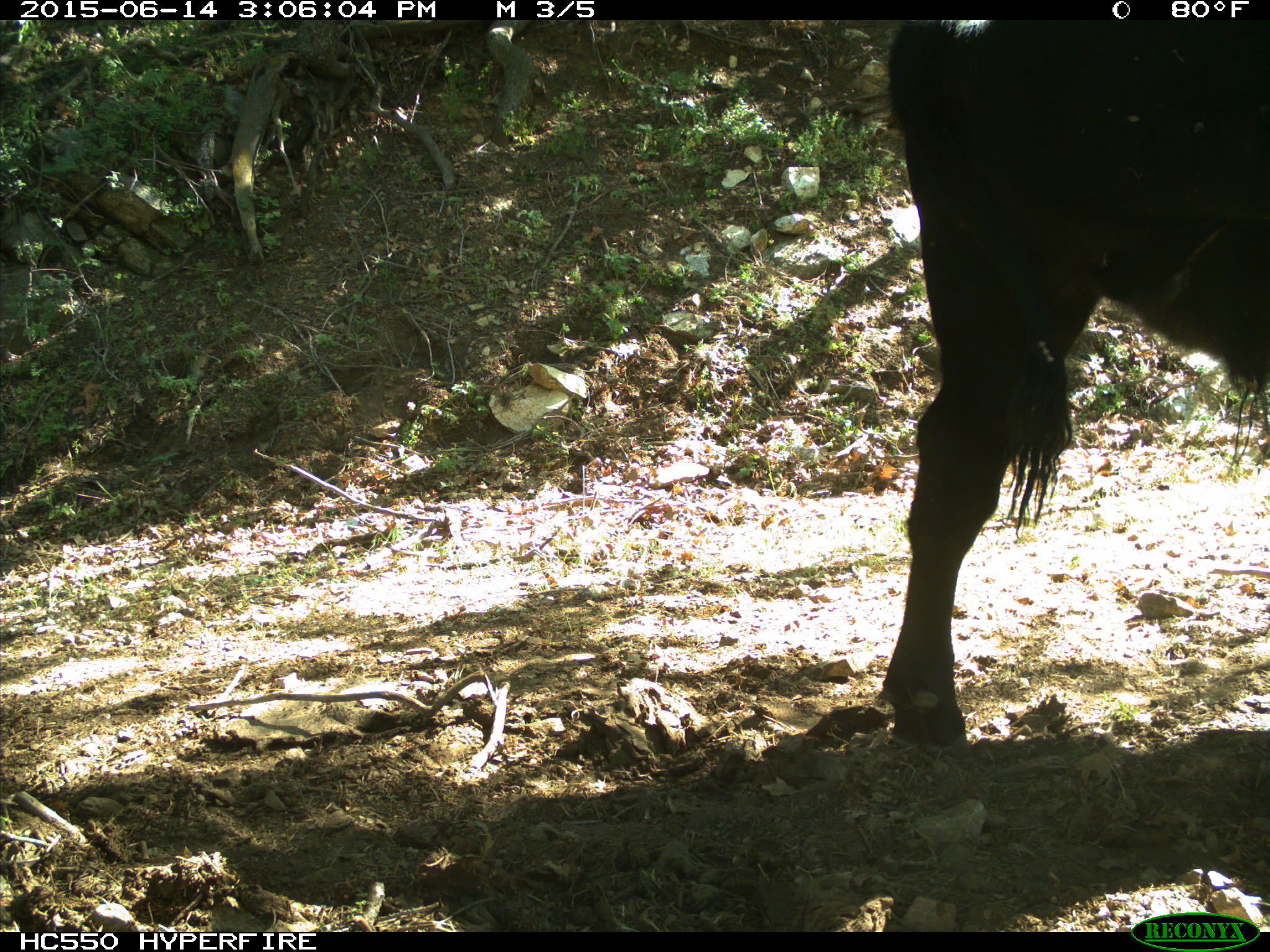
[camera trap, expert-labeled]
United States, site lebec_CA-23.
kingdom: Animalia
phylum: Chordata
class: Mammalia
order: Artiodactyla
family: Bovidae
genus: Bos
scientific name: Bos taurus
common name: domestic cow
Bos taurus (domestic cow).